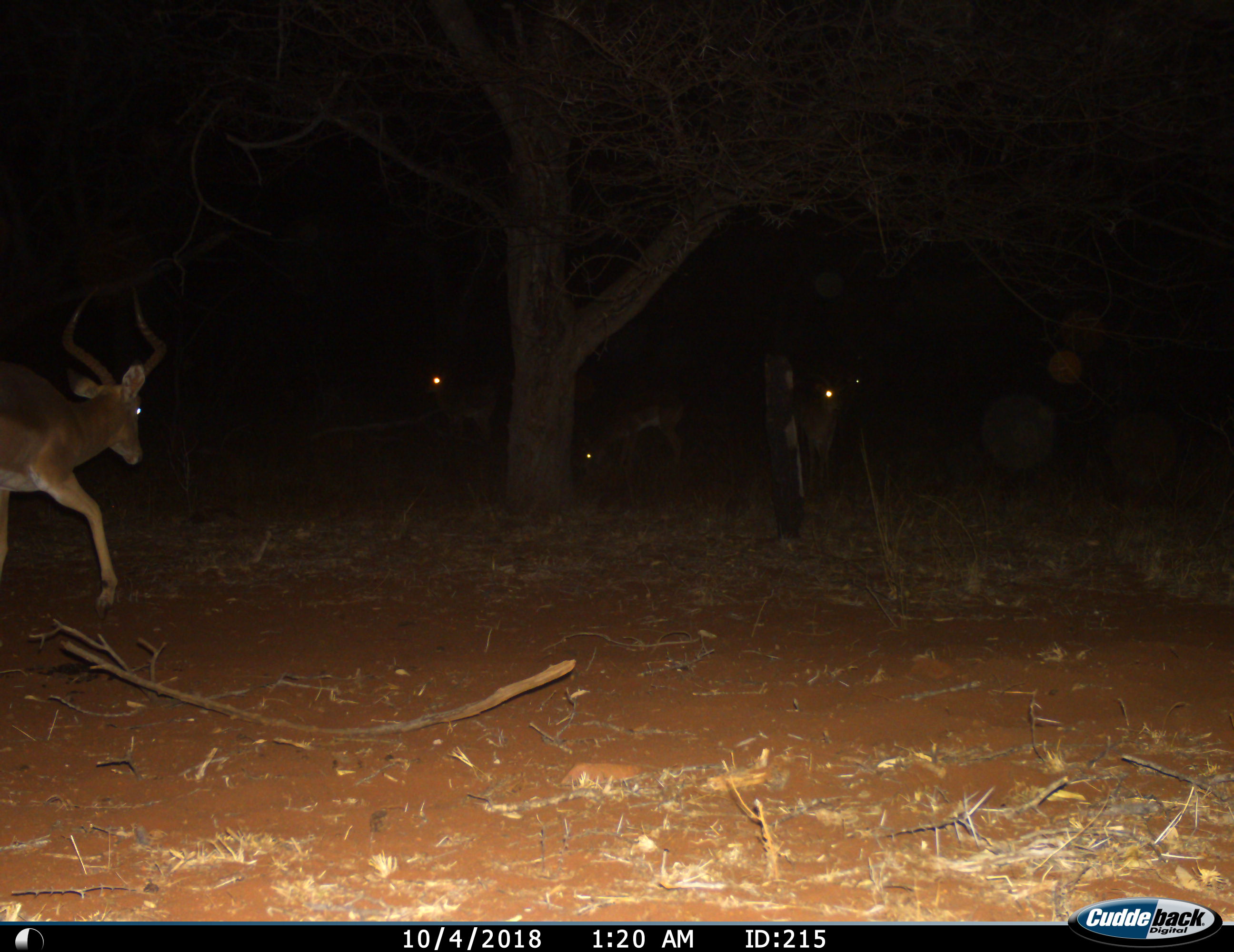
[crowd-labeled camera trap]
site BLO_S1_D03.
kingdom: Animalia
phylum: Chordata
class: Mammalia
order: Artiodactyla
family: Bovidae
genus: Aepyceros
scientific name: Aepyceros melampus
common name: impala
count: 4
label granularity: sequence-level